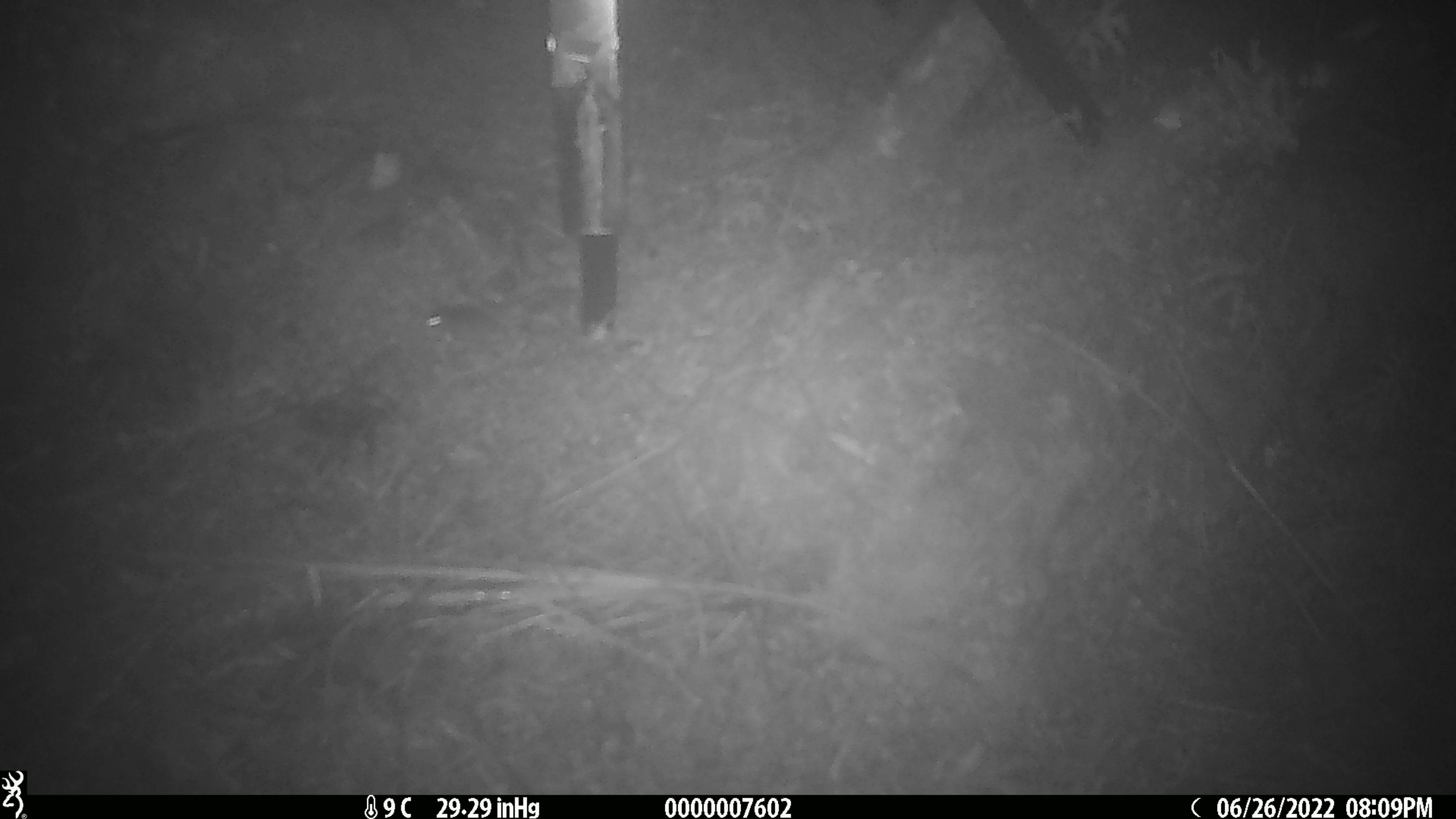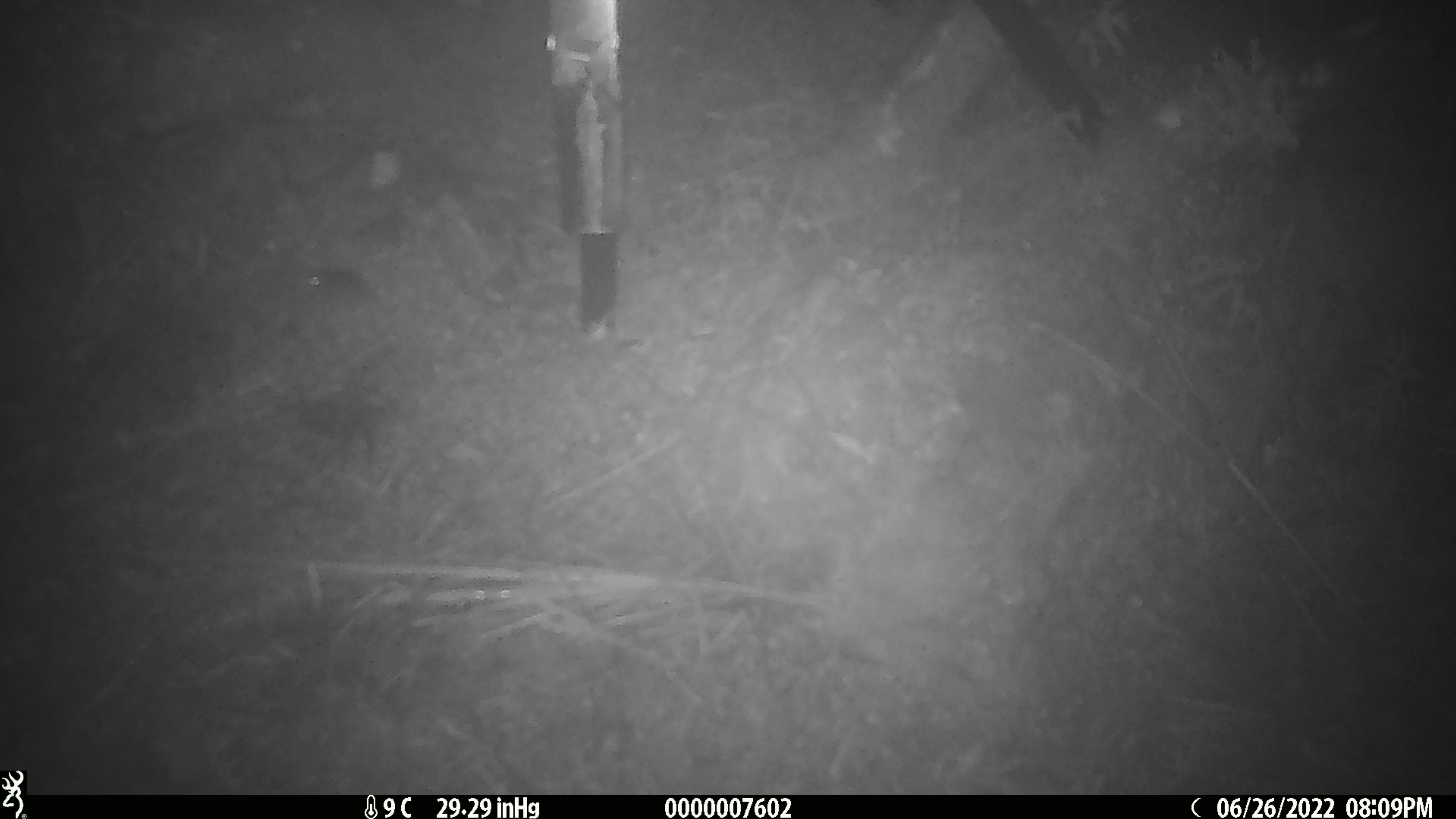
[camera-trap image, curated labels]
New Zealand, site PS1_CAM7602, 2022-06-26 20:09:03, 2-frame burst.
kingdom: Animalia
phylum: Chordata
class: Mammalia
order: Rodentia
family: Muridae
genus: Mus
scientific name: Mus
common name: mouse